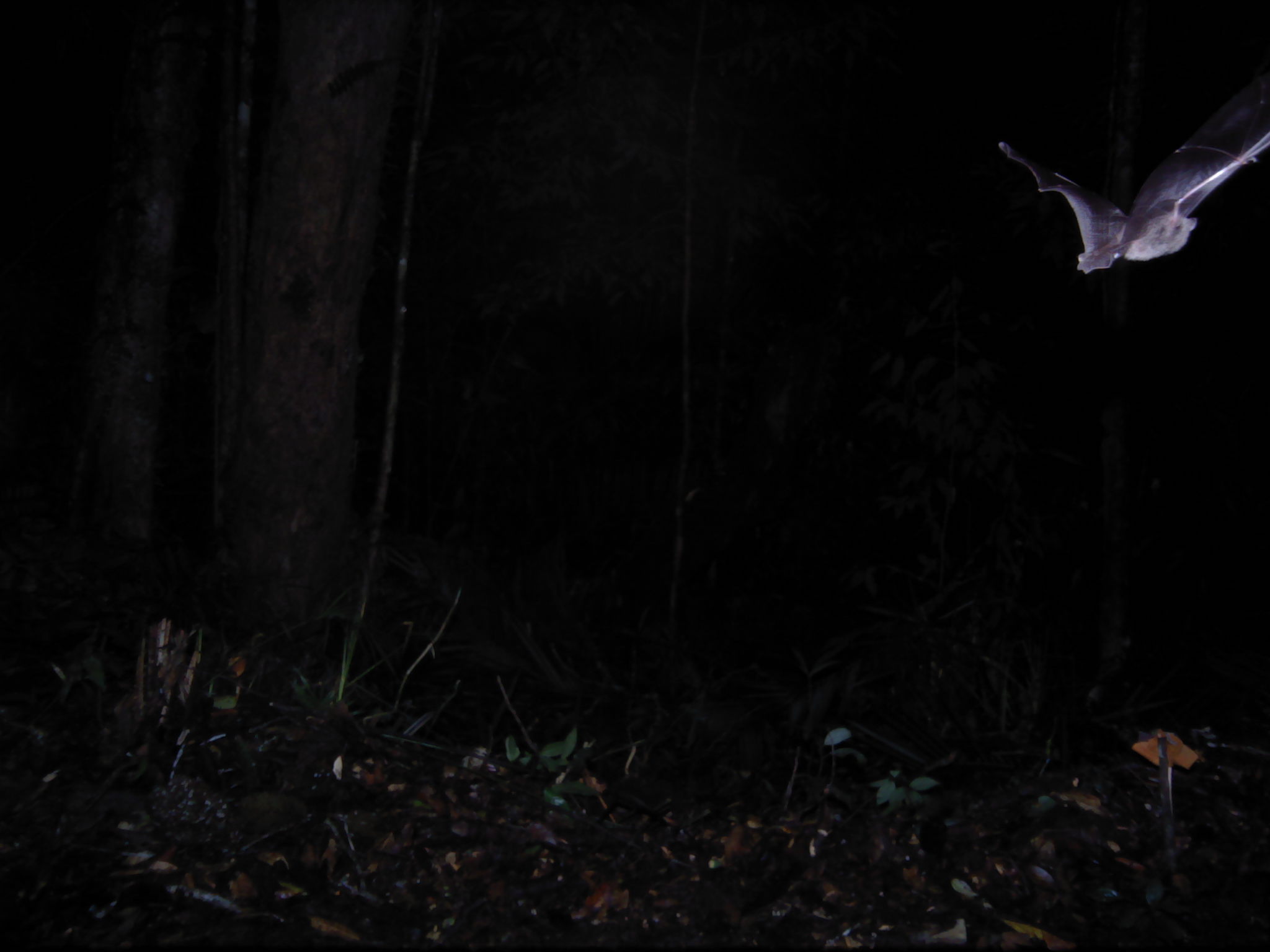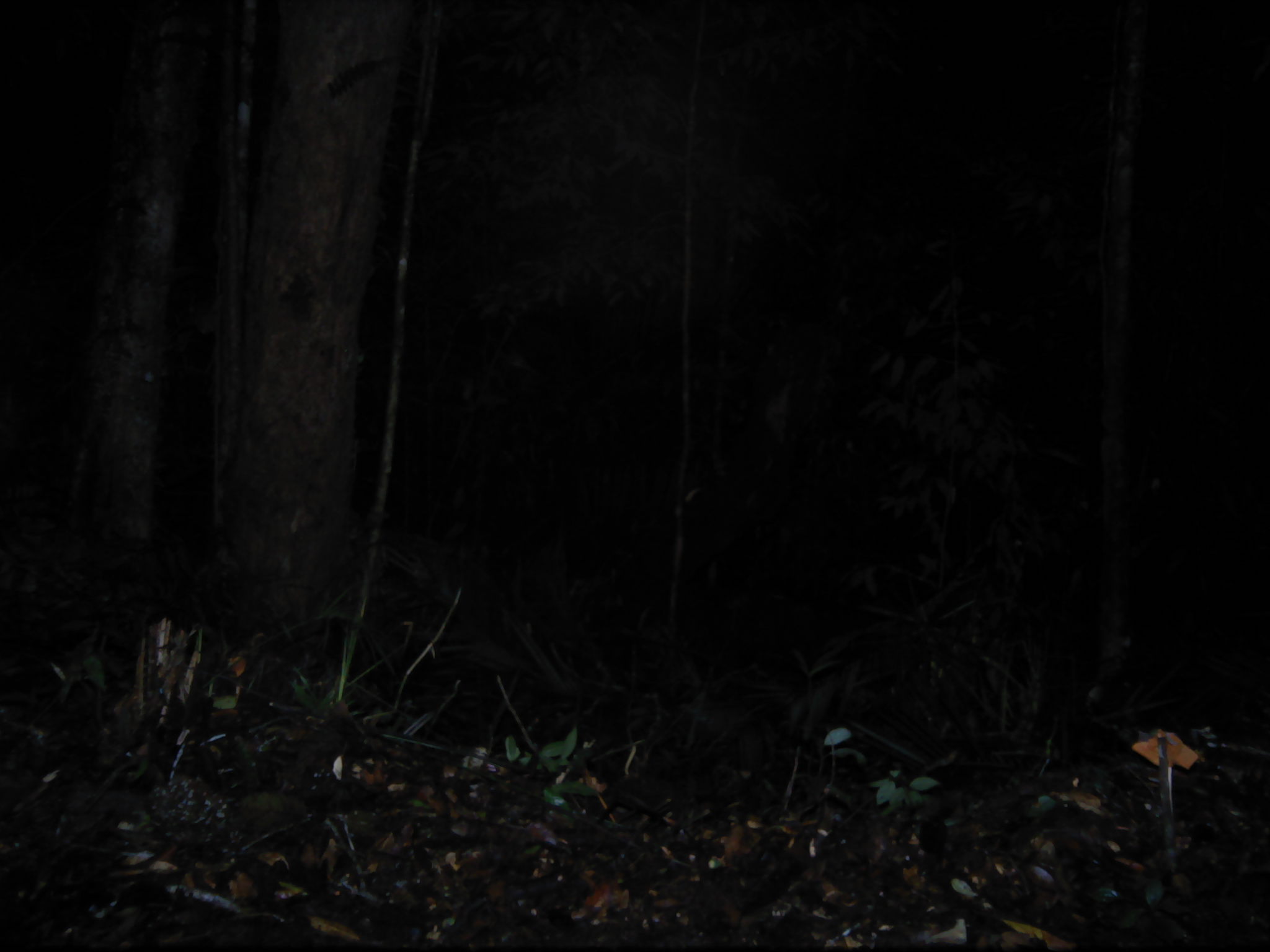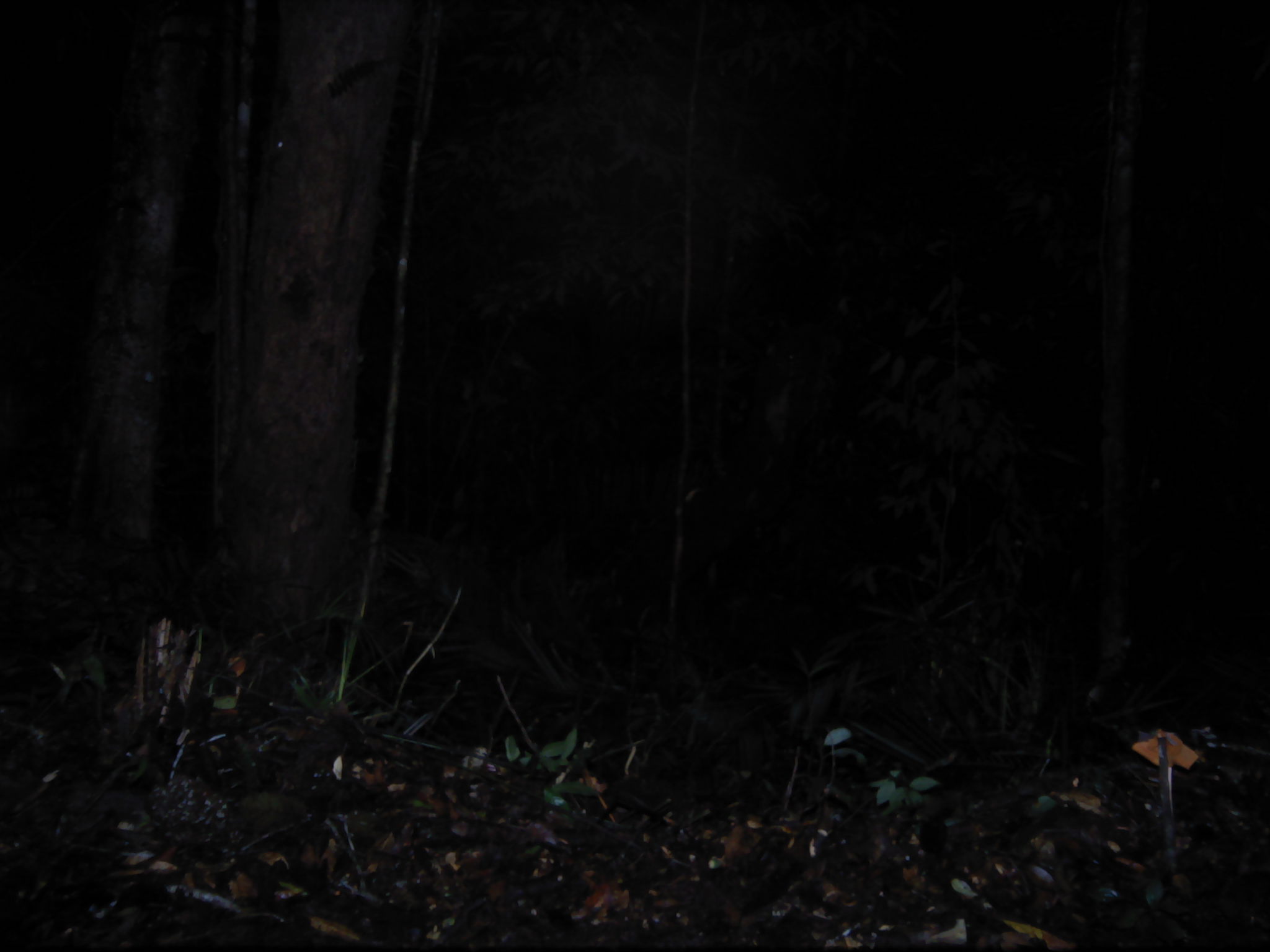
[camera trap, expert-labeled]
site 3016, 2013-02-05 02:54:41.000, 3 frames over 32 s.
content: unidentified animal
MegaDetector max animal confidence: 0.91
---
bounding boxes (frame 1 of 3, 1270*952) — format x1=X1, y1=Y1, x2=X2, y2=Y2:
unknown: x1=995, y1=65, x2=1270, y2=276